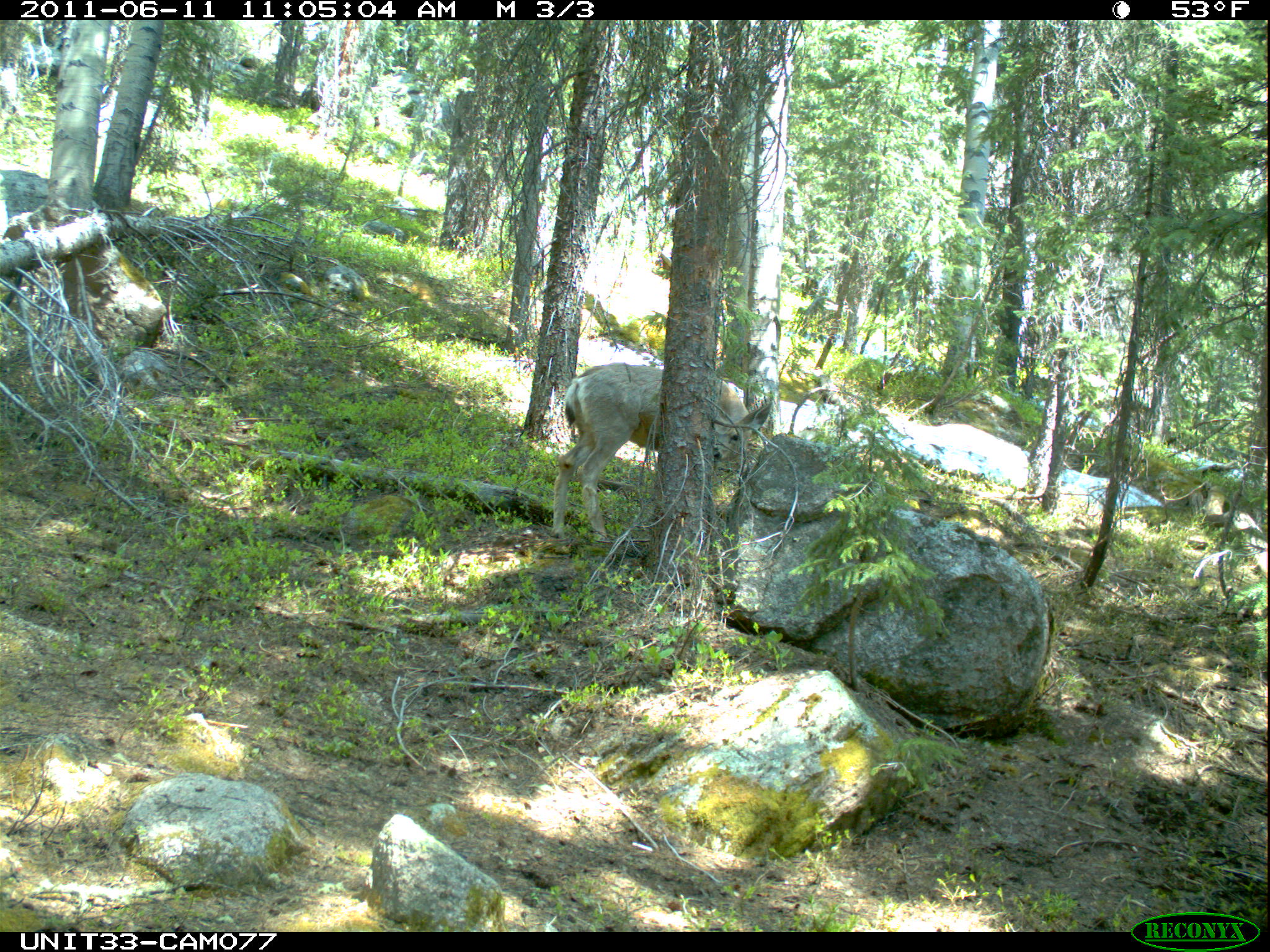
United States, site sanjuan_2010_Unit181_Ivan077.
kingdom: Animalia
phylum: Chordata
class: Mammalia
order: Artiodactyla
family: Cervidae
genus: Odocoileus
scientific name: Odocoileus hemionus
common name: mule deer